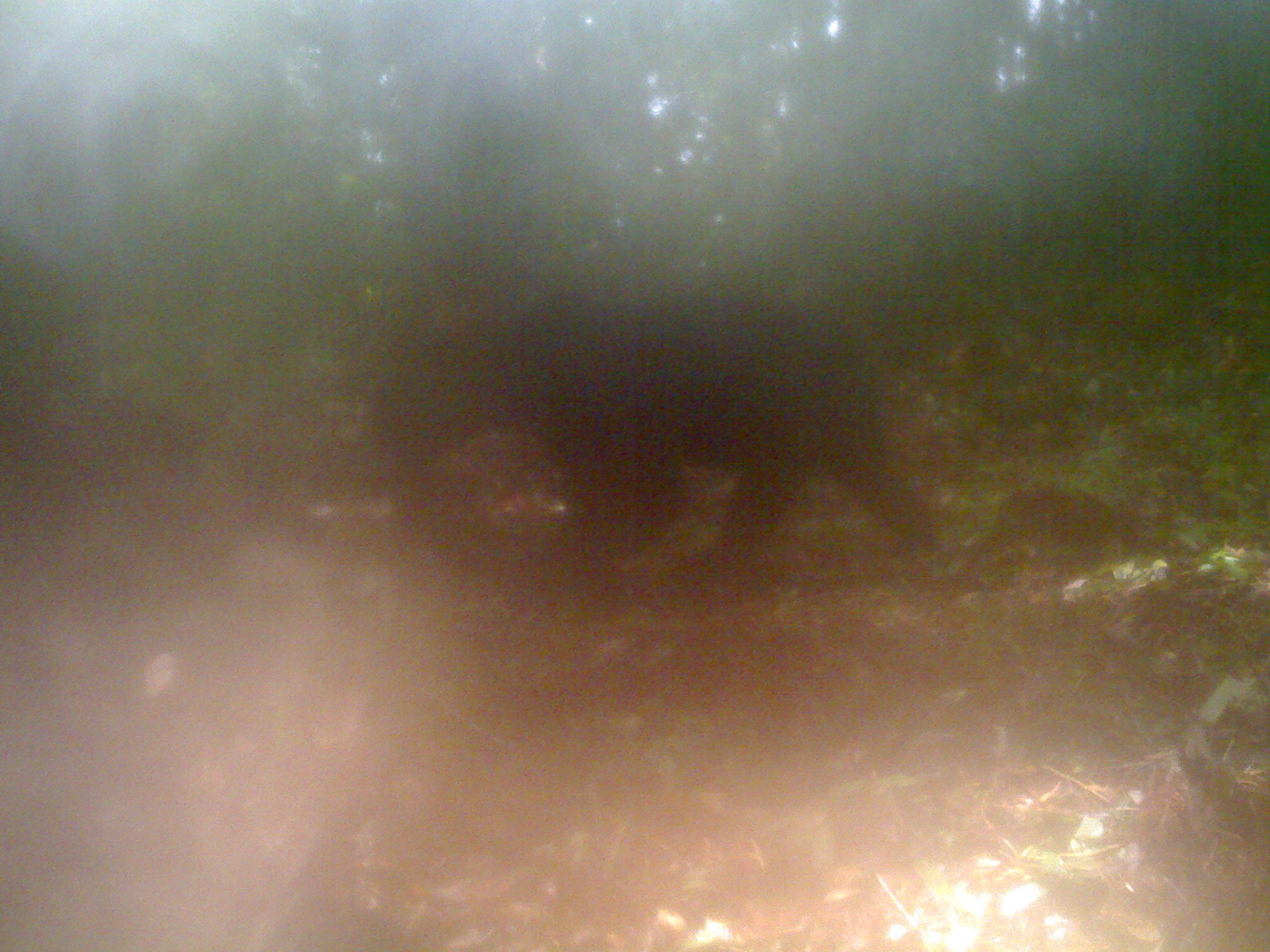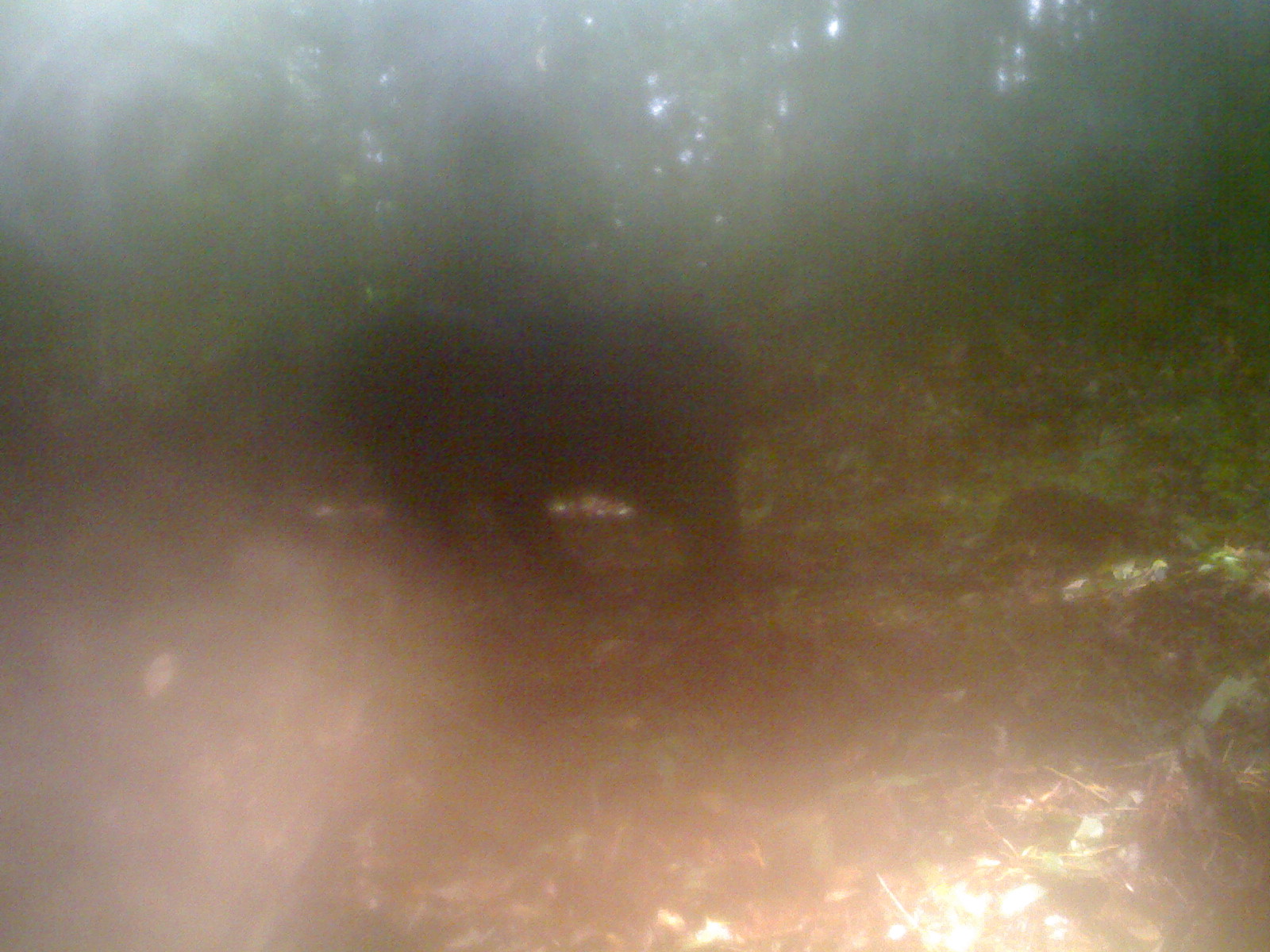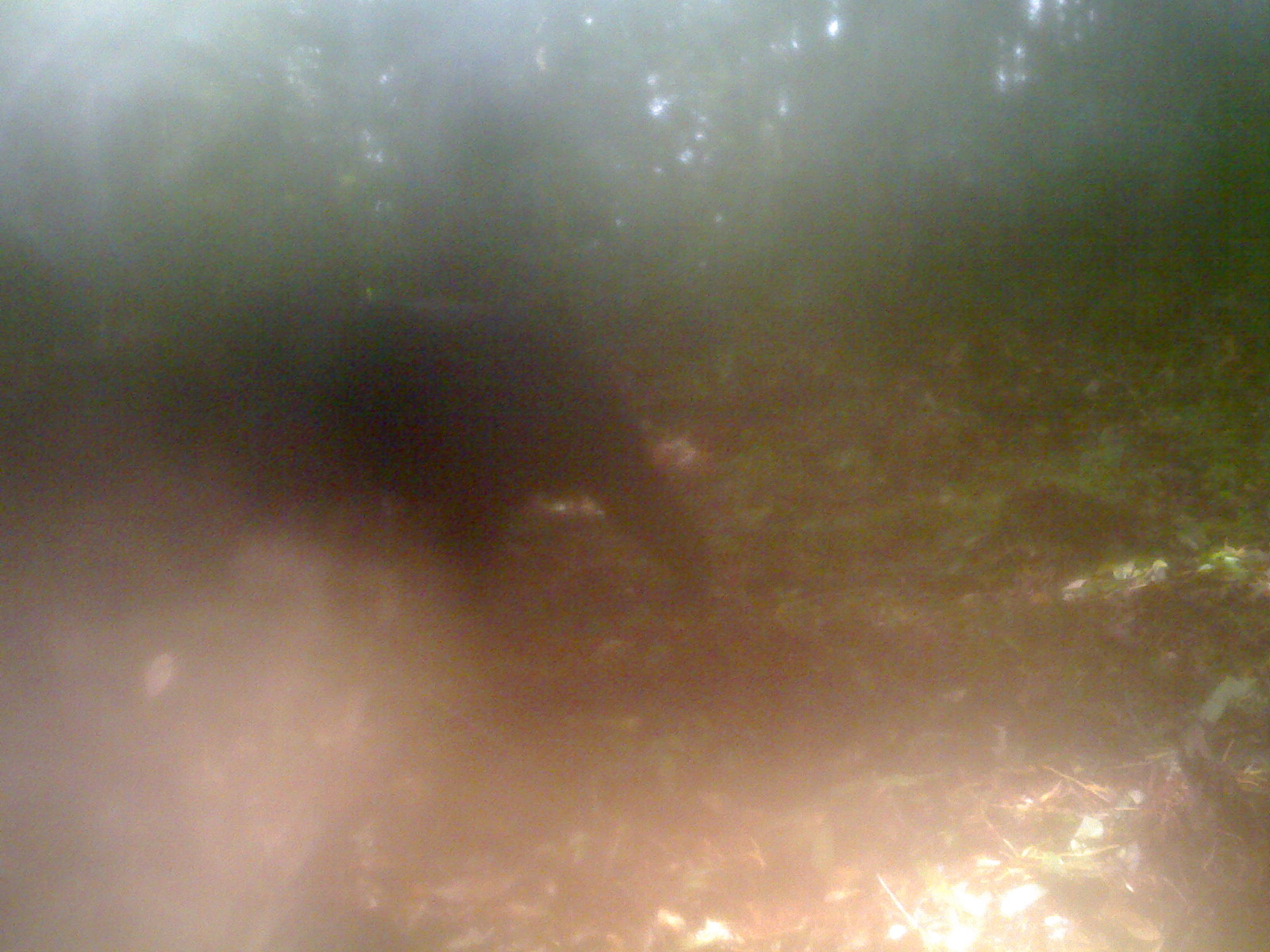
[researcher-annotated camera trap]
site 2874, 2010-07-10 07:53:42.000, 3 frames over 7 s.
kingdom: Animalia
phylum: Chordata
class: Mammalia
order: Carnivora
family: Ursidae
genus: Helarctos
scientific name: Helarctos malayanus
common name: sun bear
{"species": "Helarctos malayanus (sun bear)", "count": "1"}